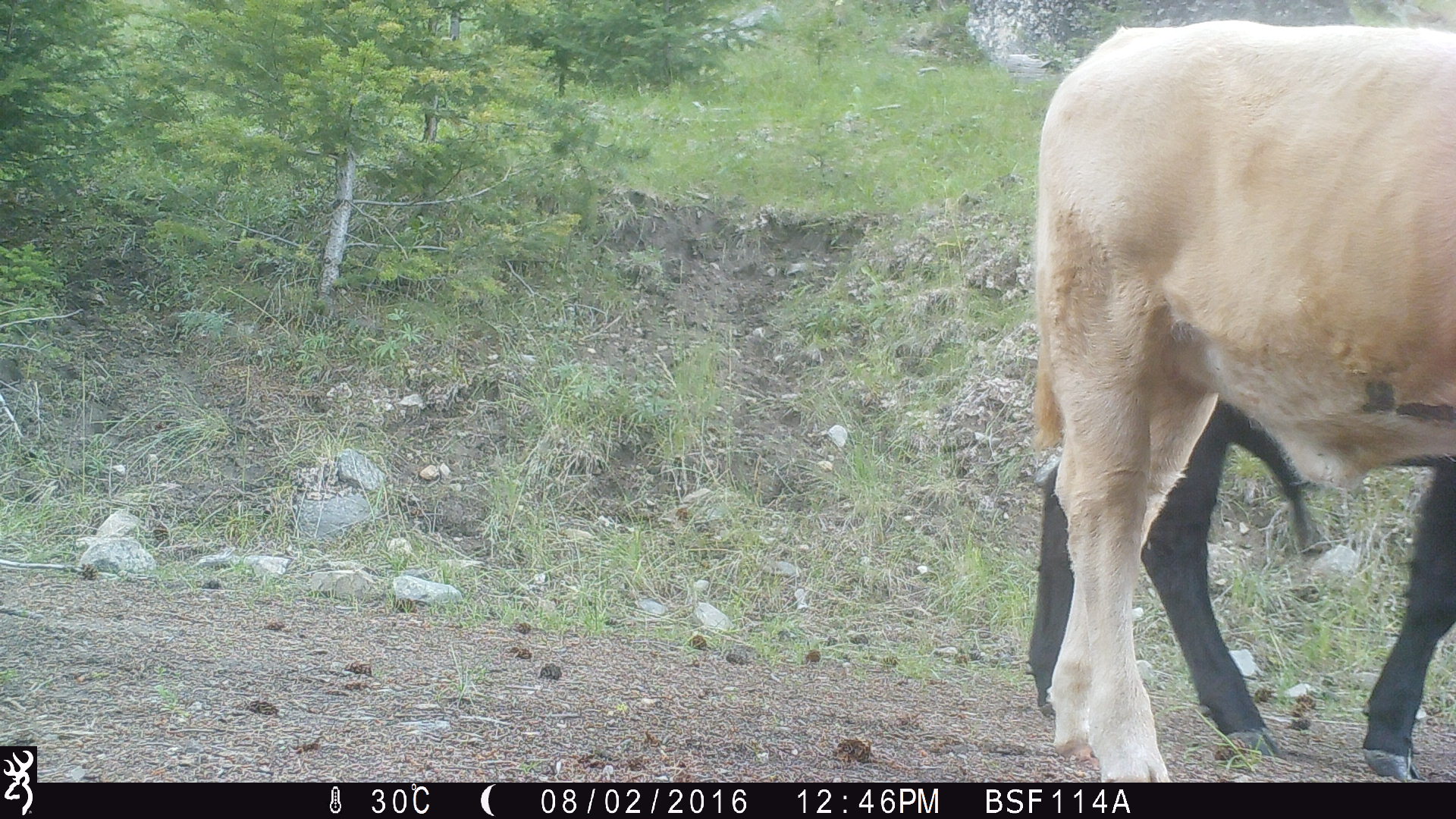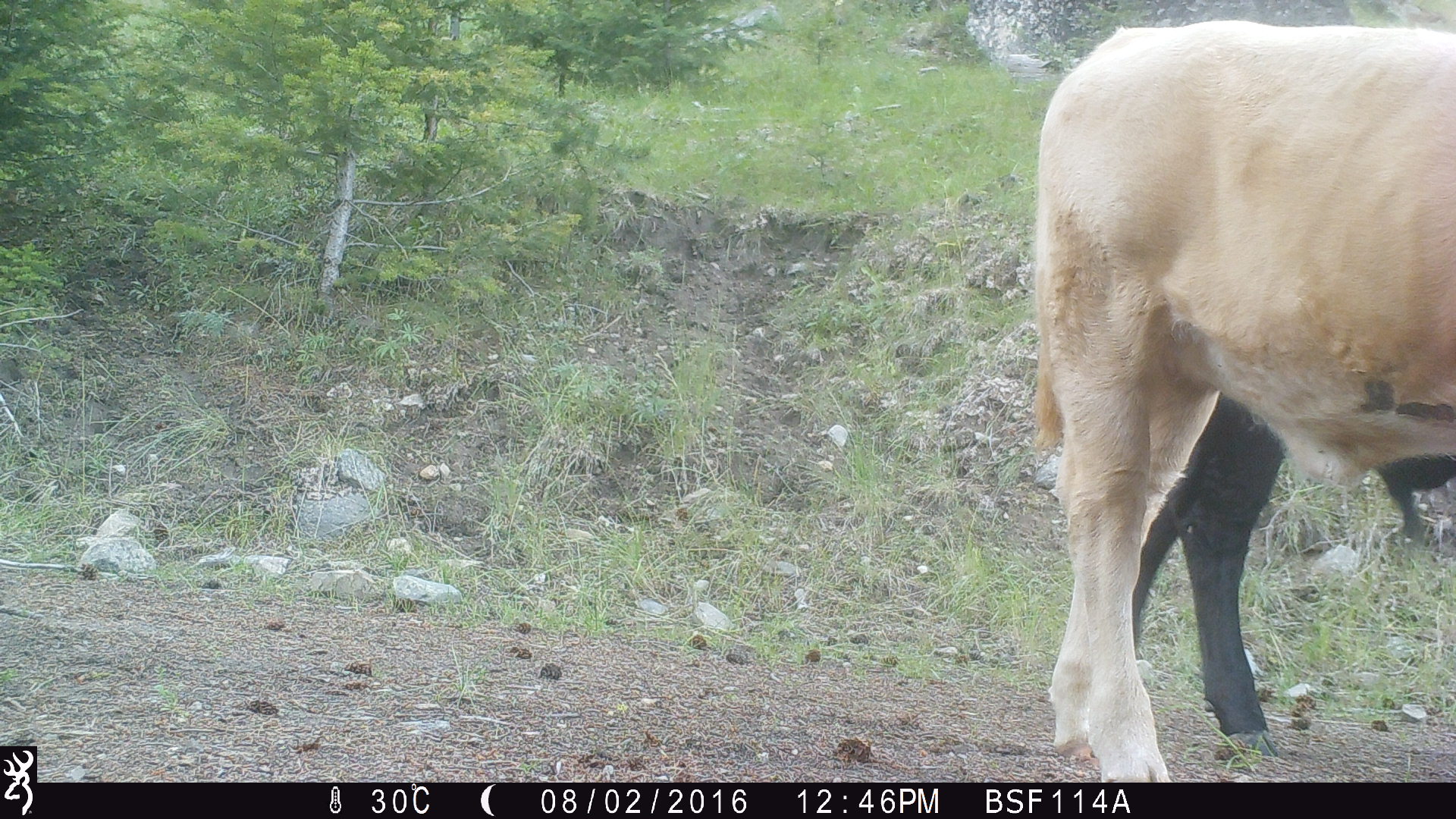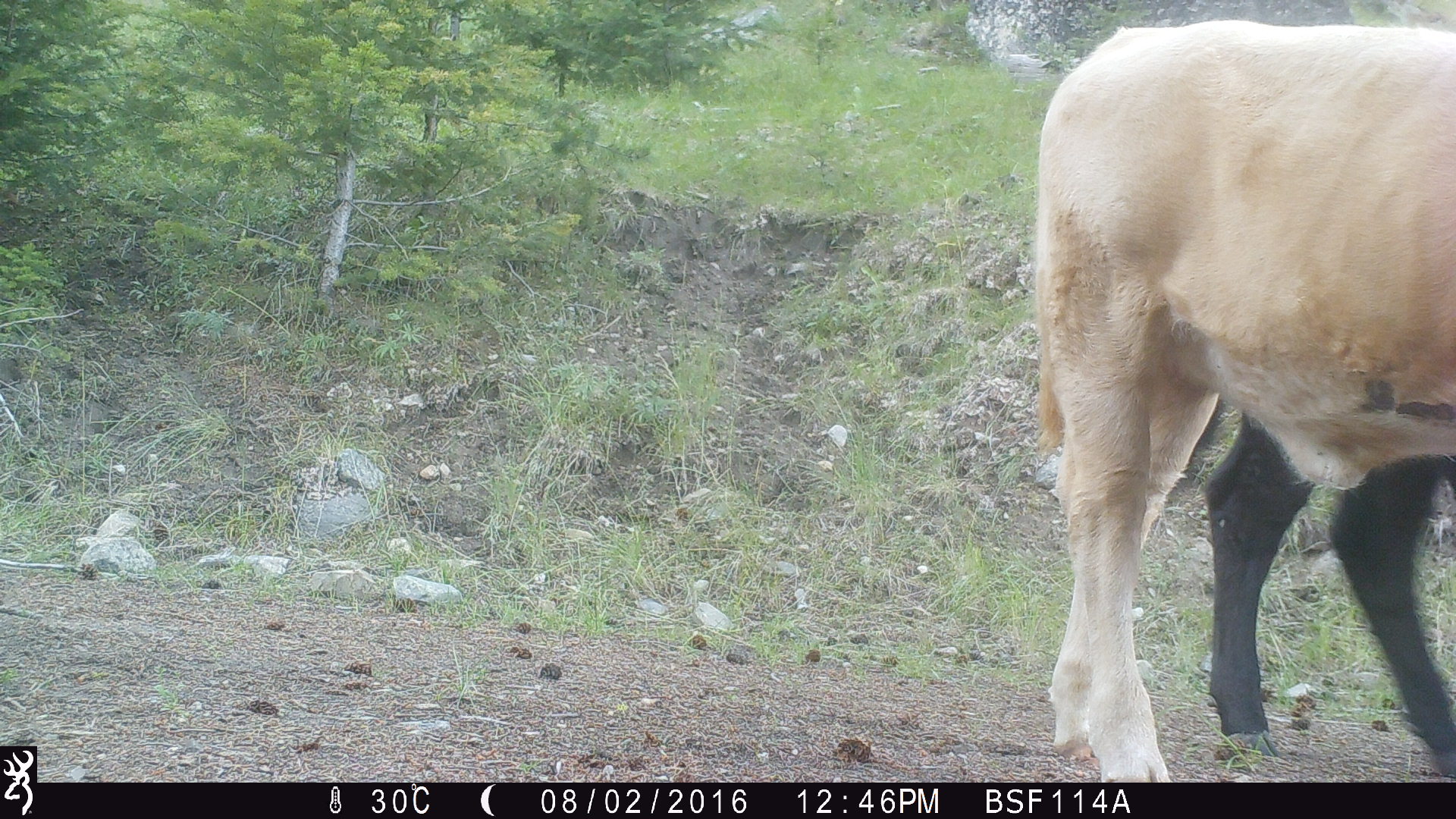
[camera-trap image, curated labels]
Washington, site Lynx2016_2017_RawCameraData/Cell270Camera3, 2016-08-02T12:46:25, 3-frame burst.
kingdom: Animalia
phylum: Chordata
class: Mammalia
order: Artiodactyla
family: Bovidae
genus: Bos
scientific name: Bos taurus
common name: domestic cattle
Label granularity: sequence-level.